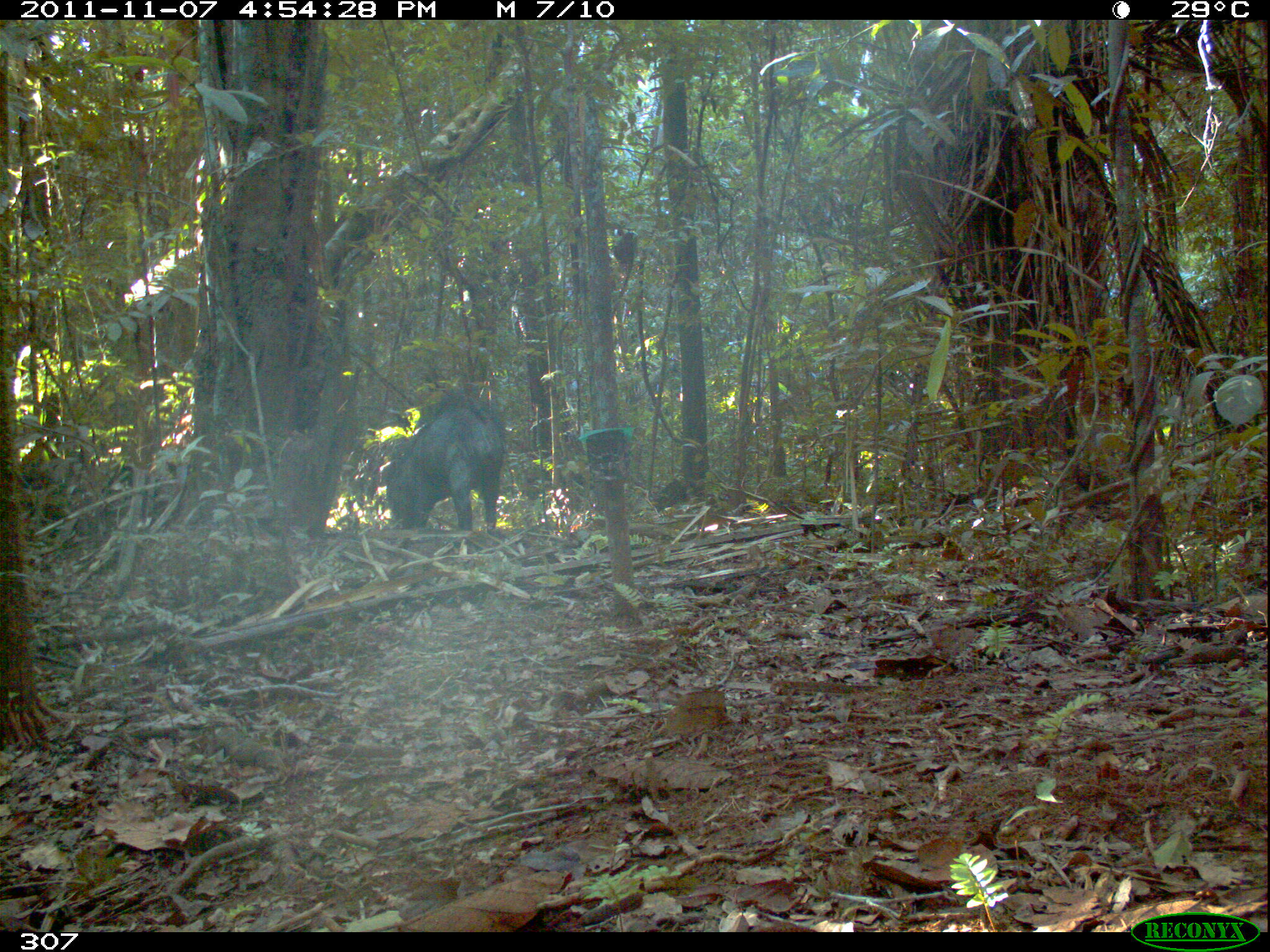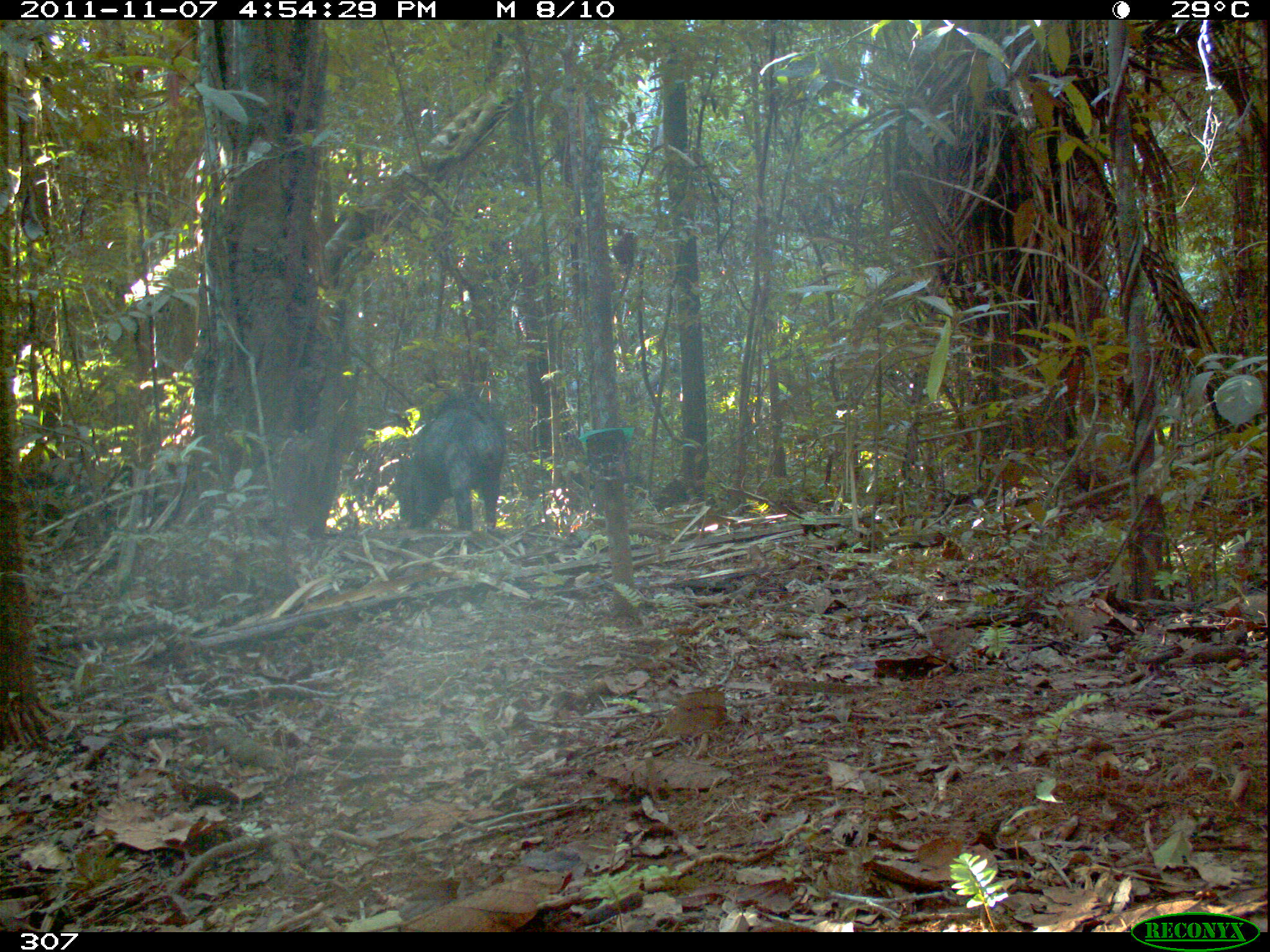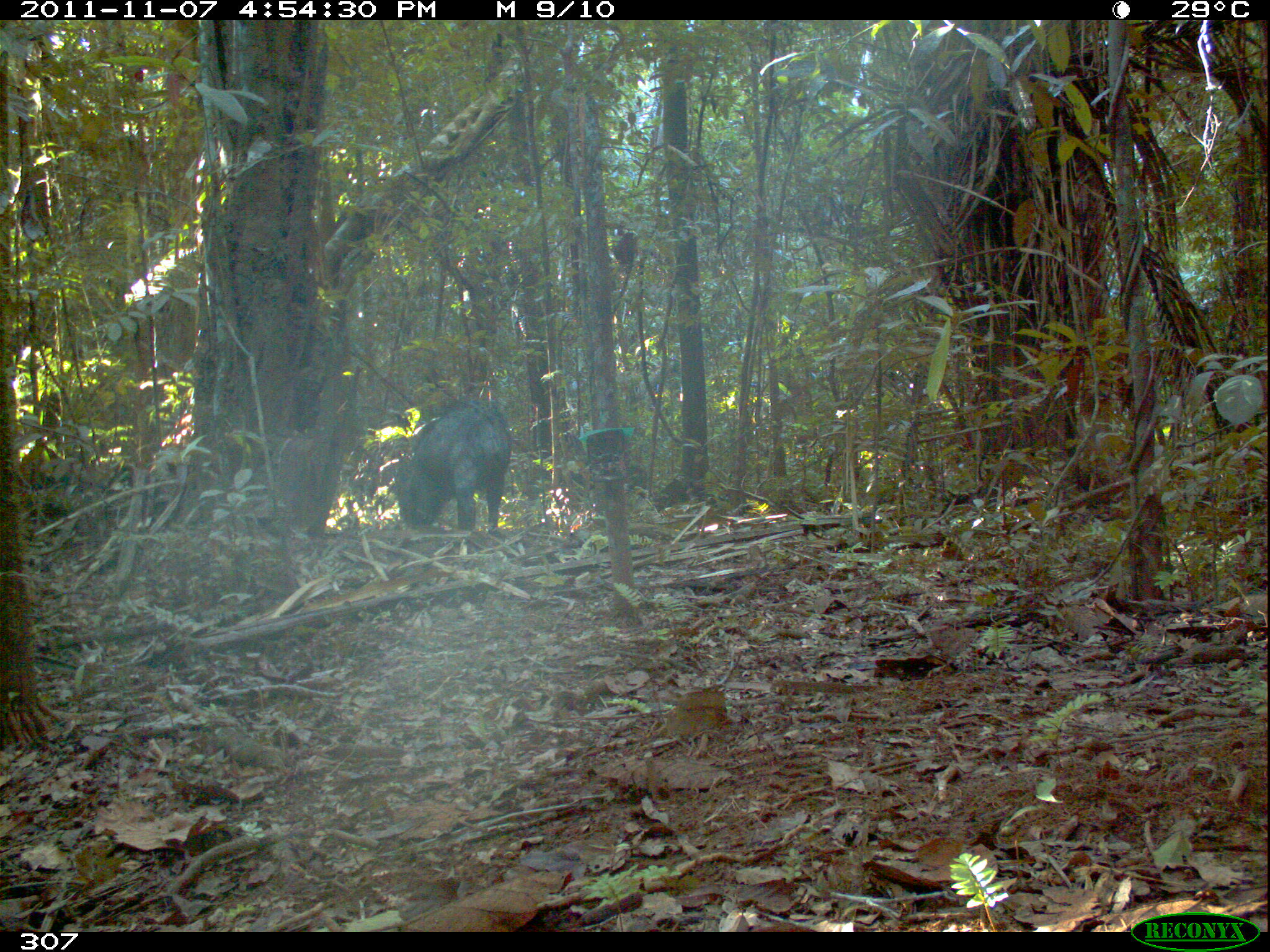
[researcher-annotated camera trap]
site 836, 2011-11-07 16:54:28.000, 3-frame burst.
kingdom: Animalia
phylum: Chordata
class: Mammalia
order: Artiodactyla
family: Tayassuidae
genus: Tayassu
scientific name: Tayassu pecari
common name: white-lipped peccary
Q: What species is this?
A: Tayassu pecari (white-lipped peccary).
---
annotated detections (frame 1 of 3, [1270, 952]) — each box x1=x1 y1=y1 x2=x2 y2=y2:
tayassu pecari: x1=386 y1=392 x2=505 y2=532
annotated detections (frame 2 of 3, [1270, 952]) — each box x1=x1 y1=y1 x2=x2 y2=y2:
tayassu pecari: x1=395 y1=397 x2=505 y2=532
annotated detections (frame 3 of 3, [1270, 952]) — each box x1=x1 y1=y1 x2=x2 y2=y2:
tayassu pecari: x1=395 y1=400 x2=512 y2=537